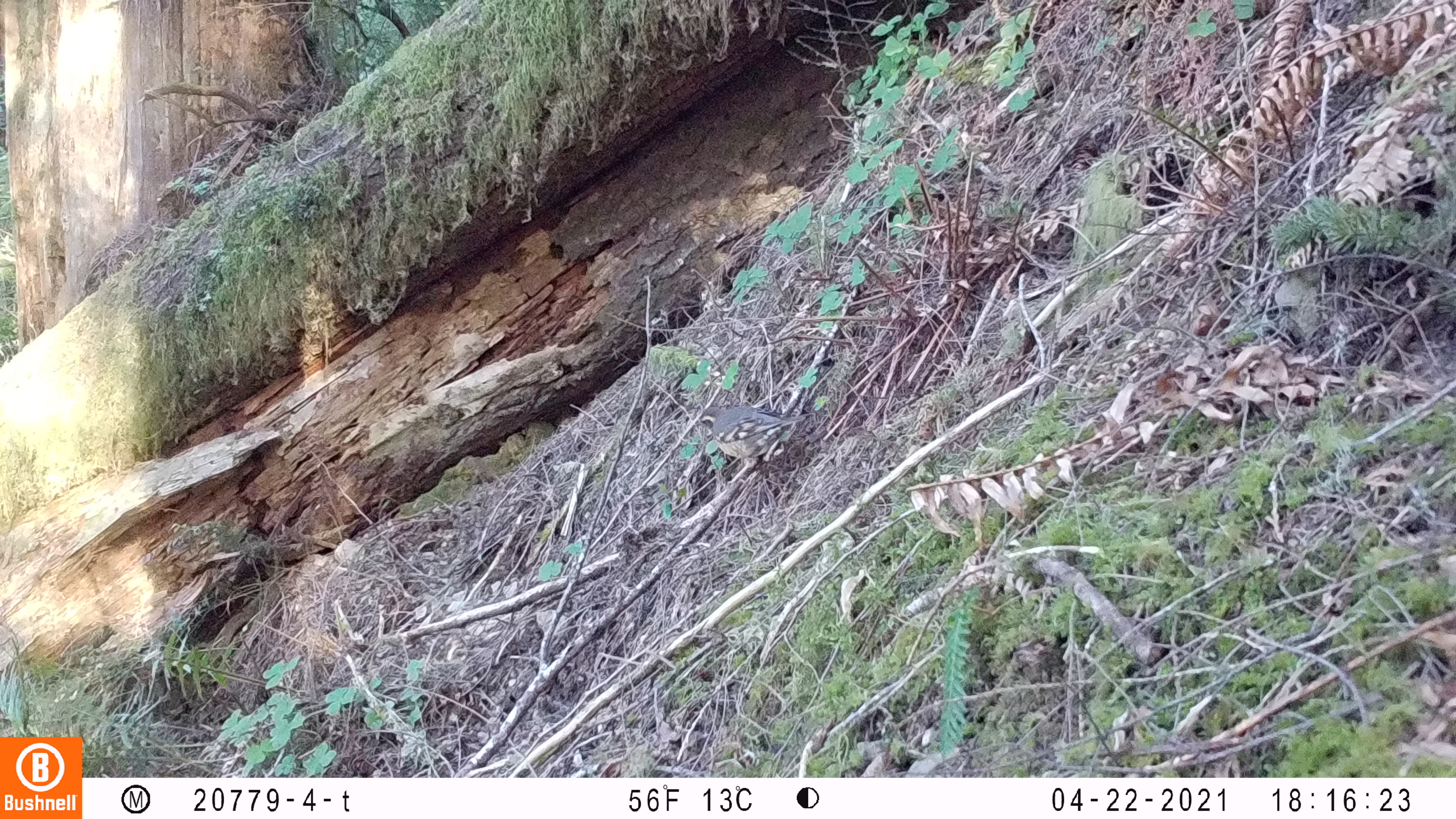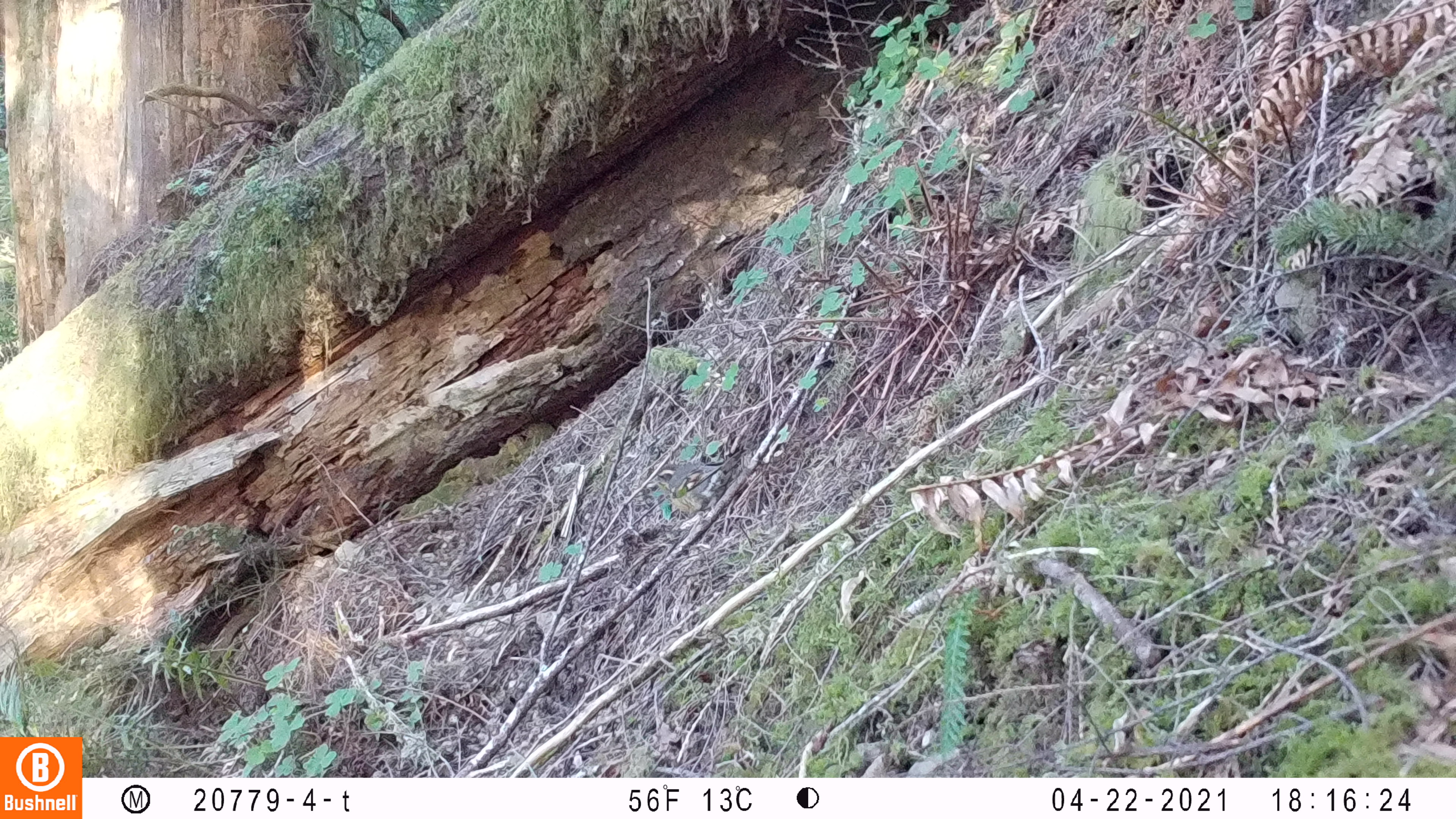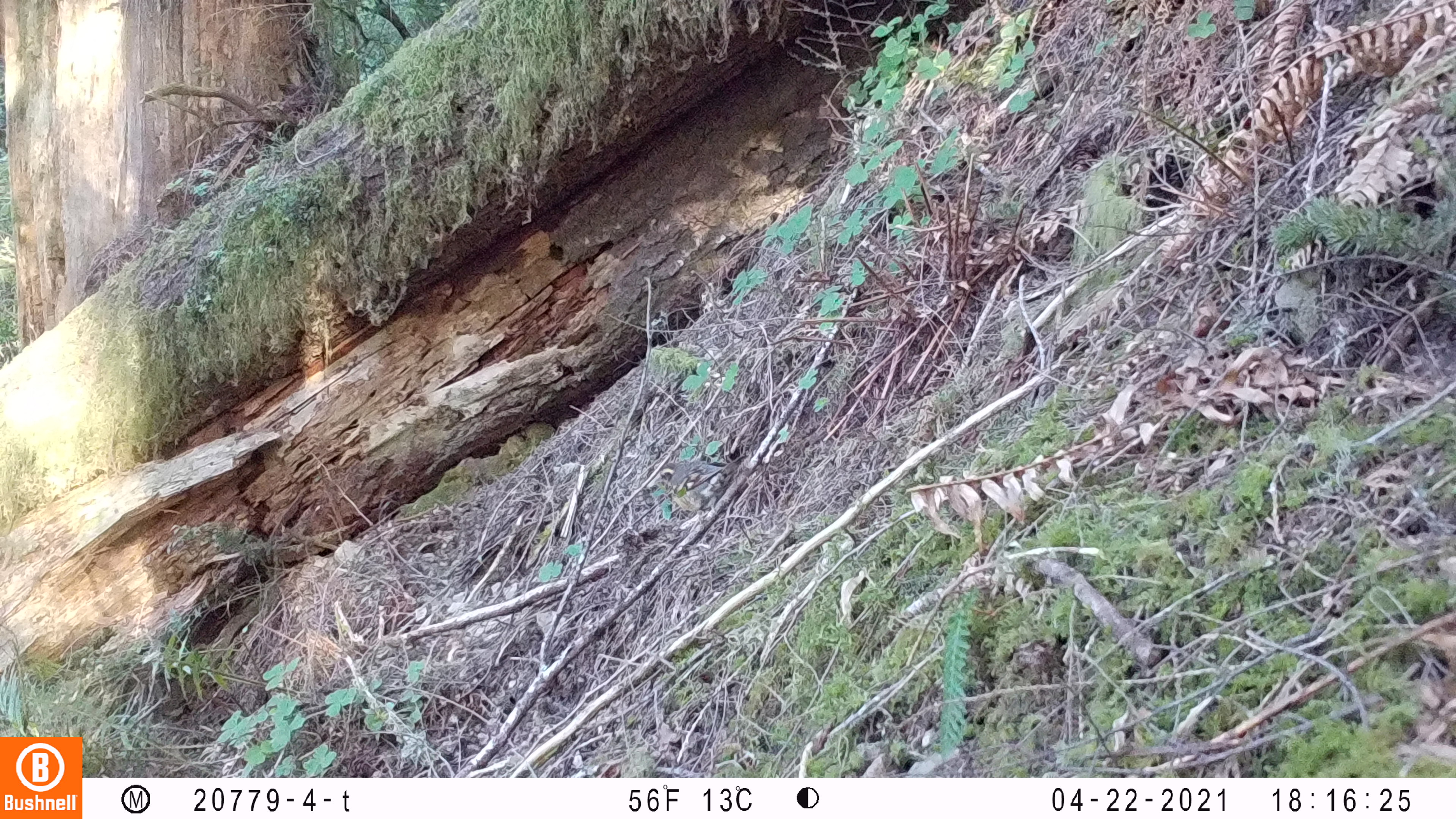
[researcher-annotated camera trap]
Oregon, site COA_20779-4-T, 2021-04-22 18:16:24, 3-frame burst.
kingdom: Animalia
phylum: Chordata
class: Aves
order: Passeriformes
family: Turdidae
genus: Ixoreus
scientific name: Ixoreus naevius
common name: varied thrush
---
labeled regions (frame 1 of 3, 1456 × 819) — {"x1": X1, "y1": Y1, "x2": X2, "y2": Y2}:
varied thrush: {"x1": 660, "y1": 393, "x2": 838, "y2": 497}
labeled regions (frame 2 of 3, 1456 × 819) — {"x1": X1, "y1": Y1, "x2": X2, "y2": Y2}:
varied thrush: {"x1": 635, "y1": 432, "x2": 769, "y2": 557}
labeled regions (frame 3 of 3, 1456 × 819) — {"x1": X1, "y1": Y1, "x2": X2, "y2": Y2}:
varied thrush: {"x1": 615, "y1": 424, "x2": 774, "y2": 553}